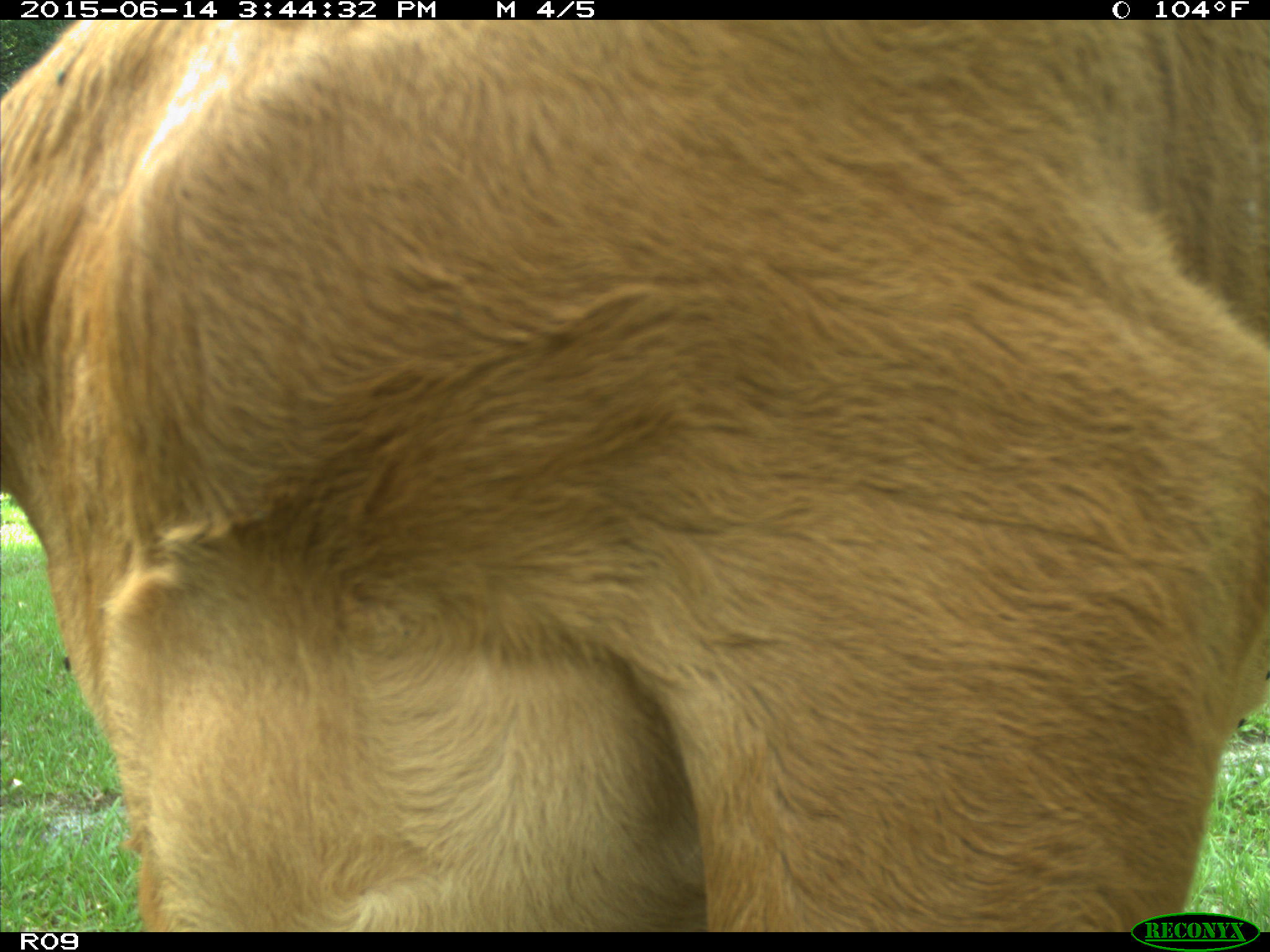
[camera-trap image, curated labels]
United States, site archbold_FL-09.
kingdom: Animalia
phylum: Chordata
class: Mammalia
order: Artiodactyla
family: Bovidae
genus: Bos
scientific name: Bos taurus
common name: domestic cow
Bos taurus (domestic cow).